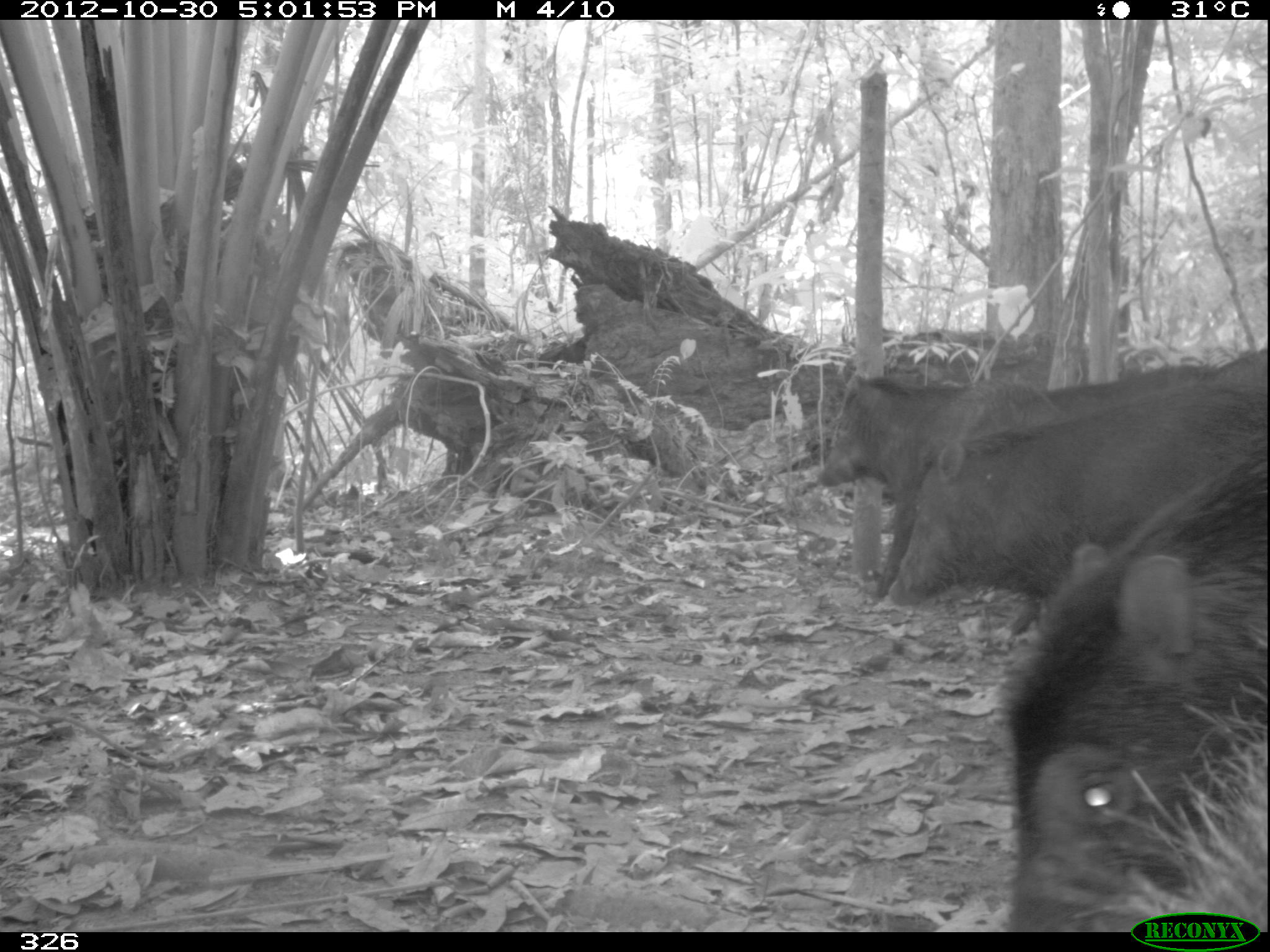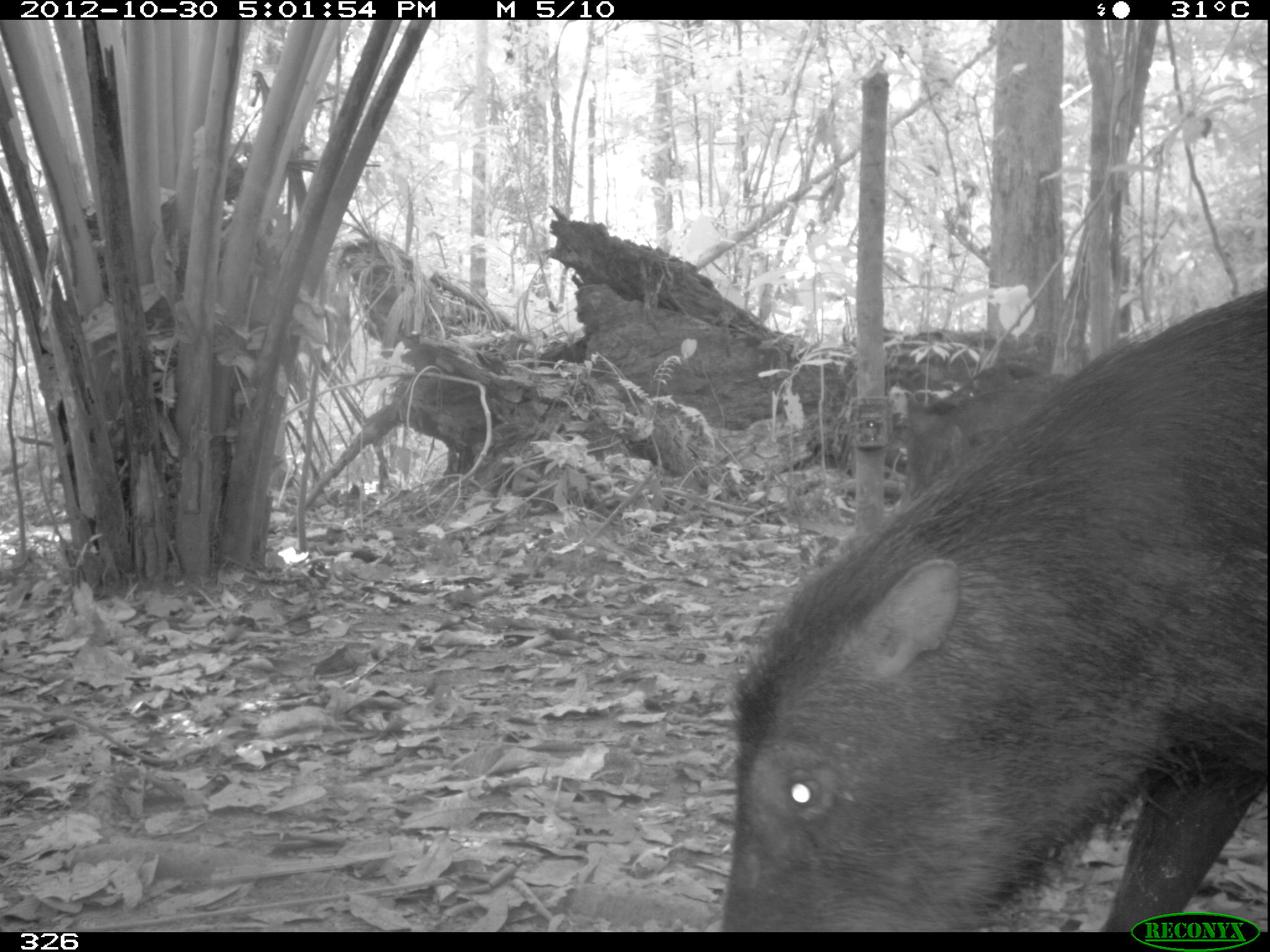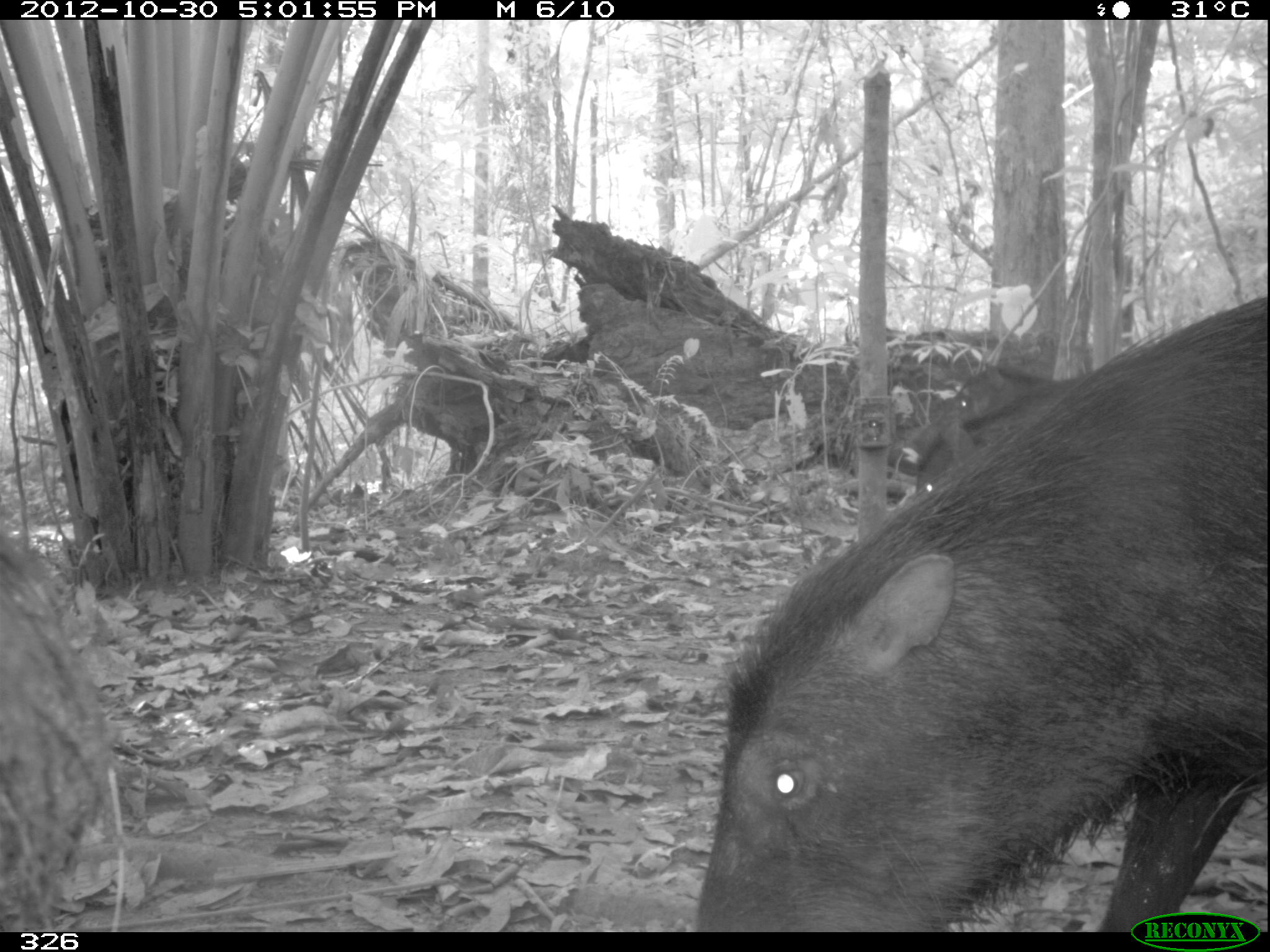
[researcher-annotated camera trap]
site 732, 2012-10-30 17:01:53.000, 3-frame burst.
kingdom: Animalia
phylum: Chordata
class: Mammalia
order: Artiodactyla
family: Tayassuidae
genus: Tayassu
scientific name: Tayassu pecari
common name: white-lipped peccary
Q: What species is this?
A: Tayassu pecari (white-lipped peccary).